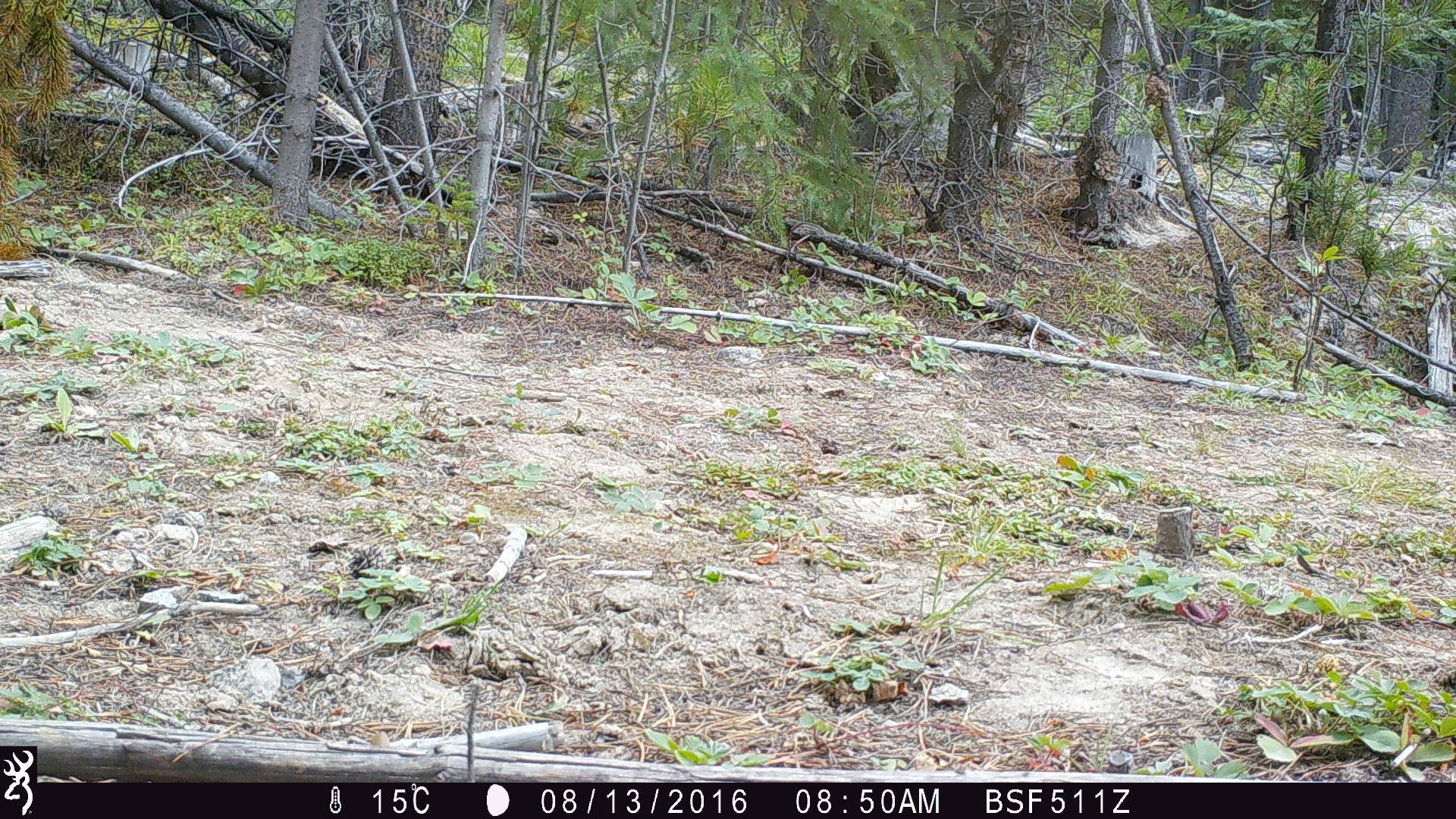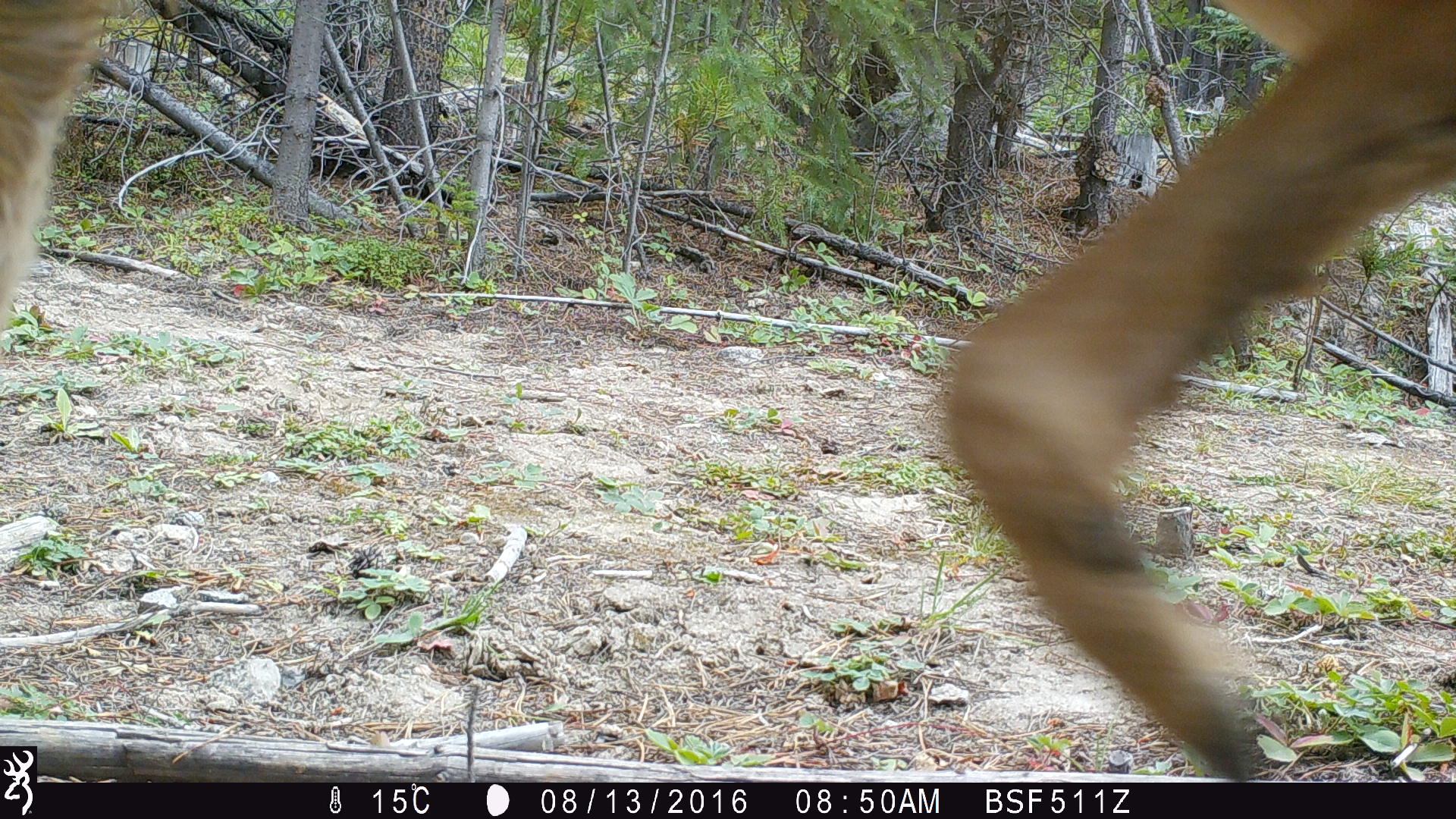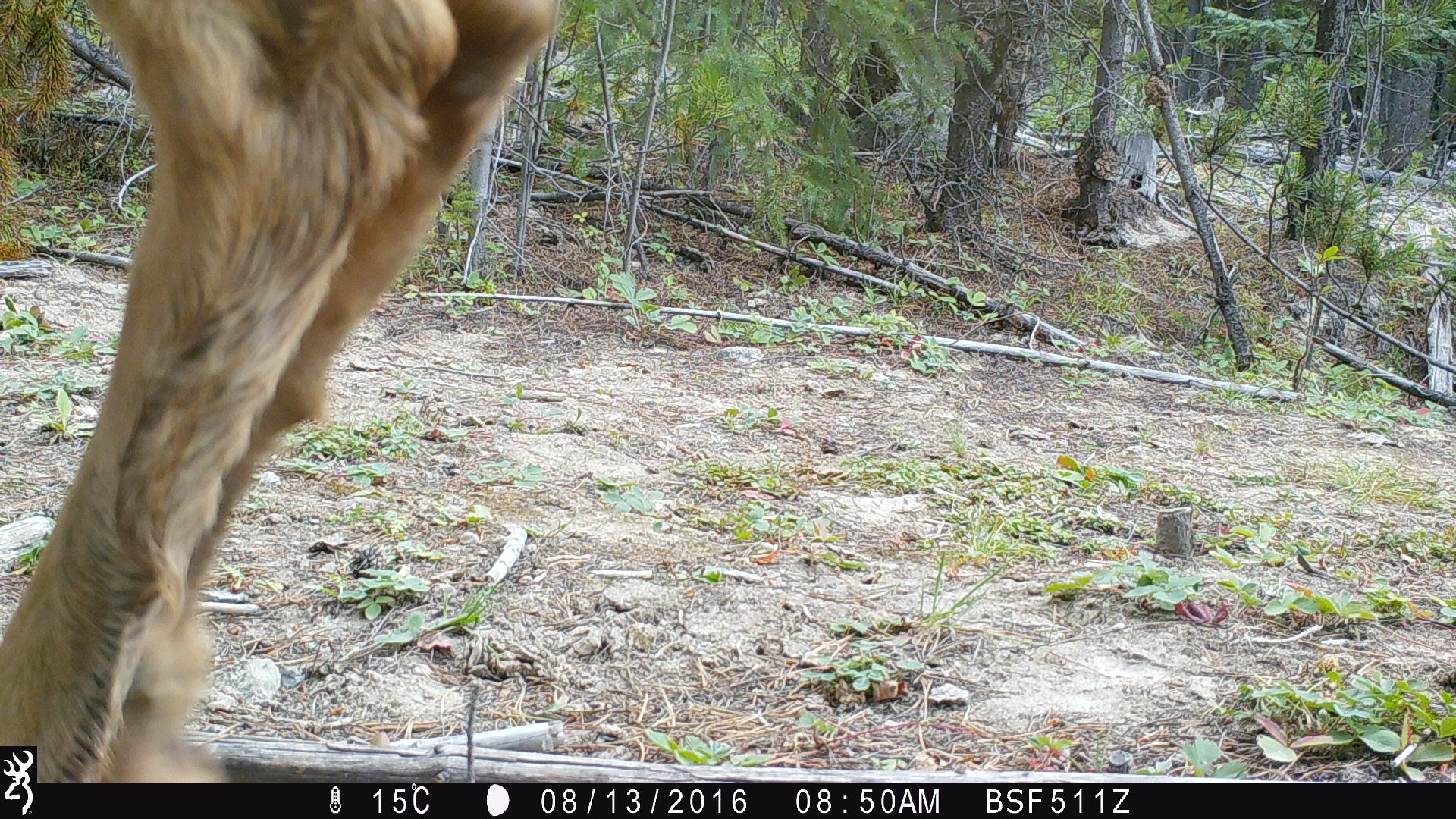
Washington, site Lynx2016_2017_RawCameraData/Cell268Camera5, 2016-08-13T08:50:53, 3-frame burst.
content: unidentified animal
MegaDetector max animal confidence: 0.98